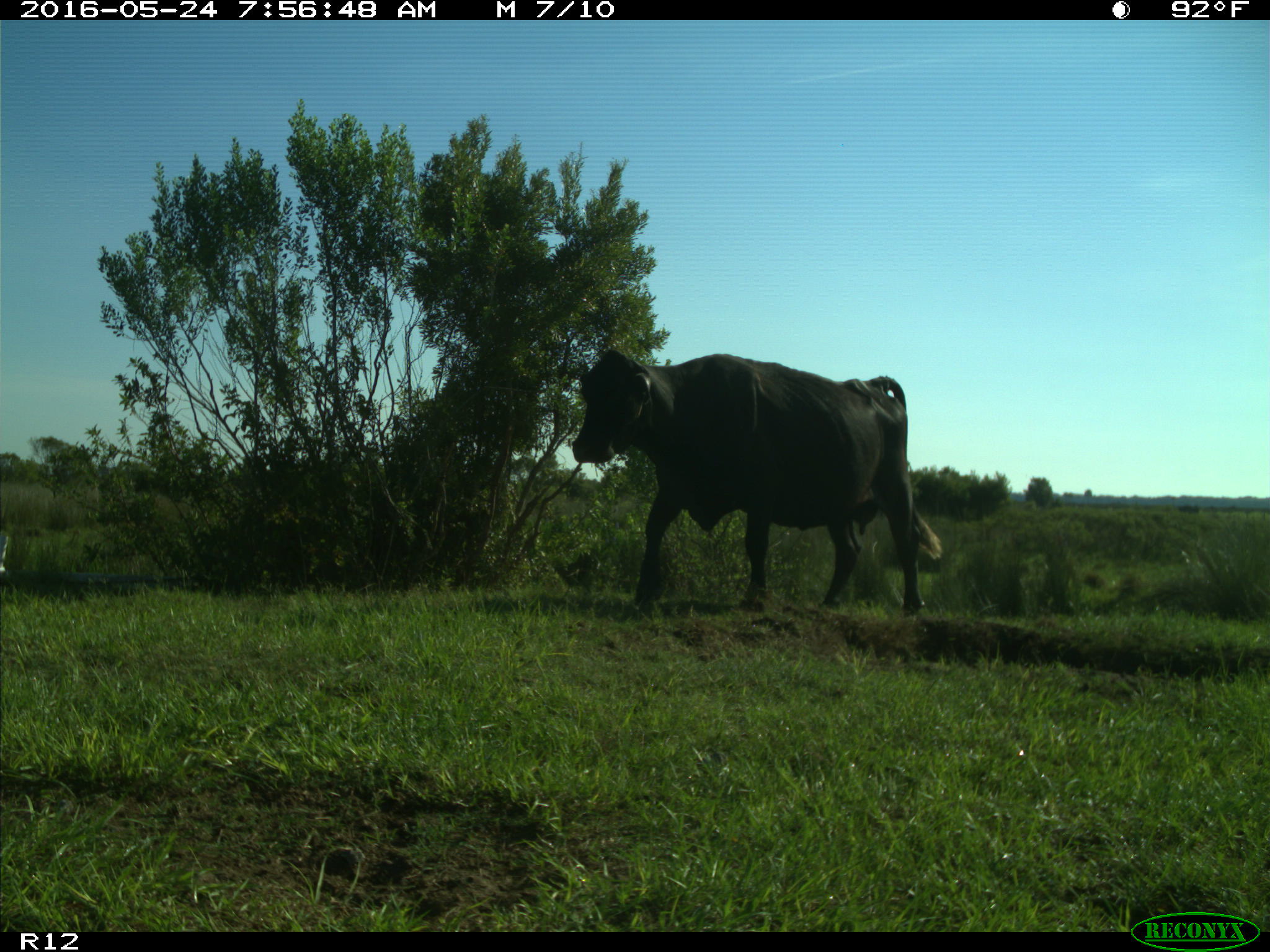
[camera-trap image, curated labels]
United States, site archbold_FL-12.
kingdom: Animalia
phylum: Chordata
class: Mammalia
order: Artiodactyla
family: Bovidae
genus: Bos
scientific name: Bos taurus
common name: domestic cow